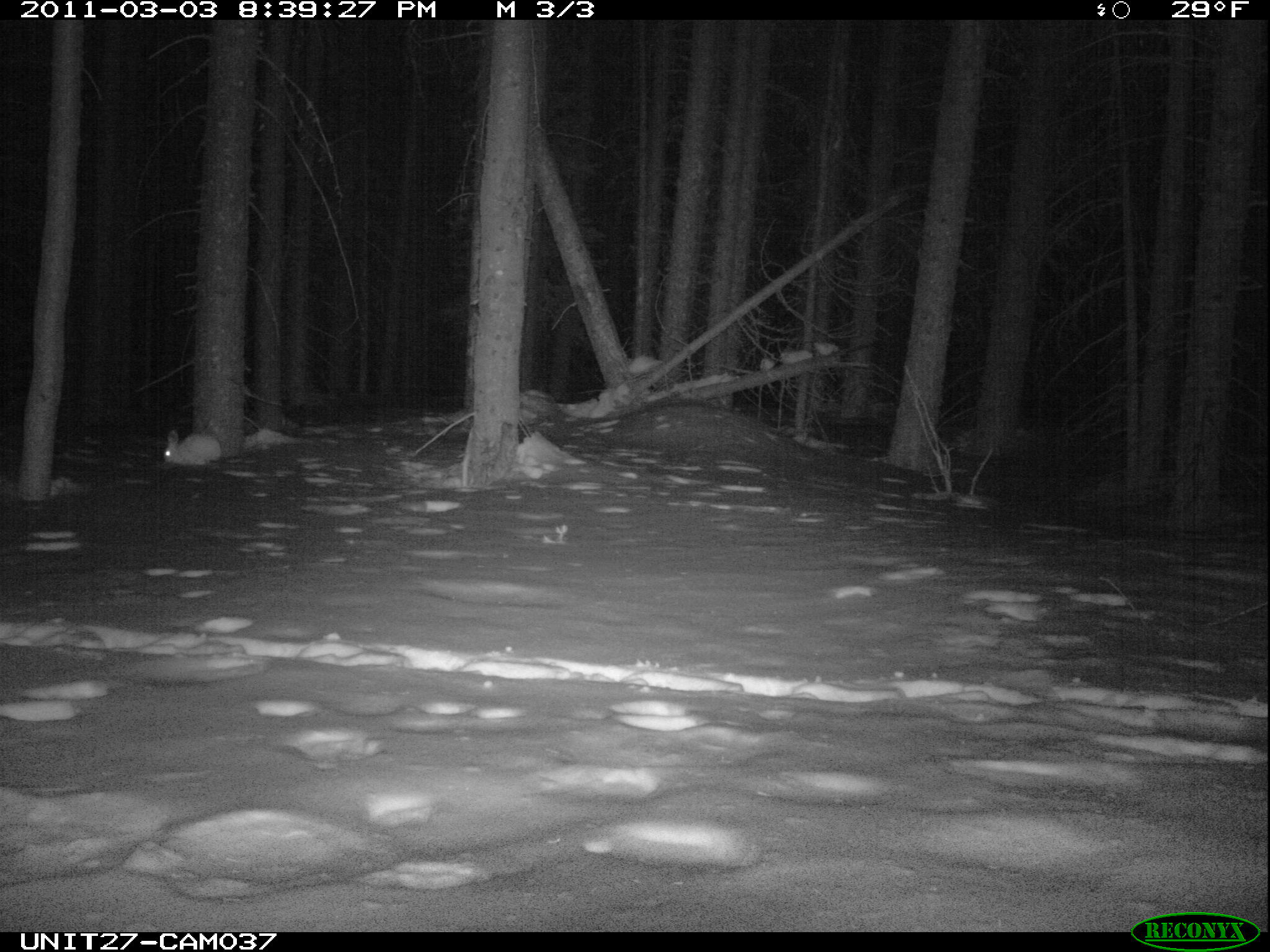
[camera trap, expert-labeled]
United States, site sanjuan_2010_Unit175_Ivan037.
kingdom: Animalia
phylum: Chordata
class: Mammalia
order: Lagomorpha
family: Leporidae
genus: Lepus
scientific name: Lepus americanus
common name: snowshoe hare